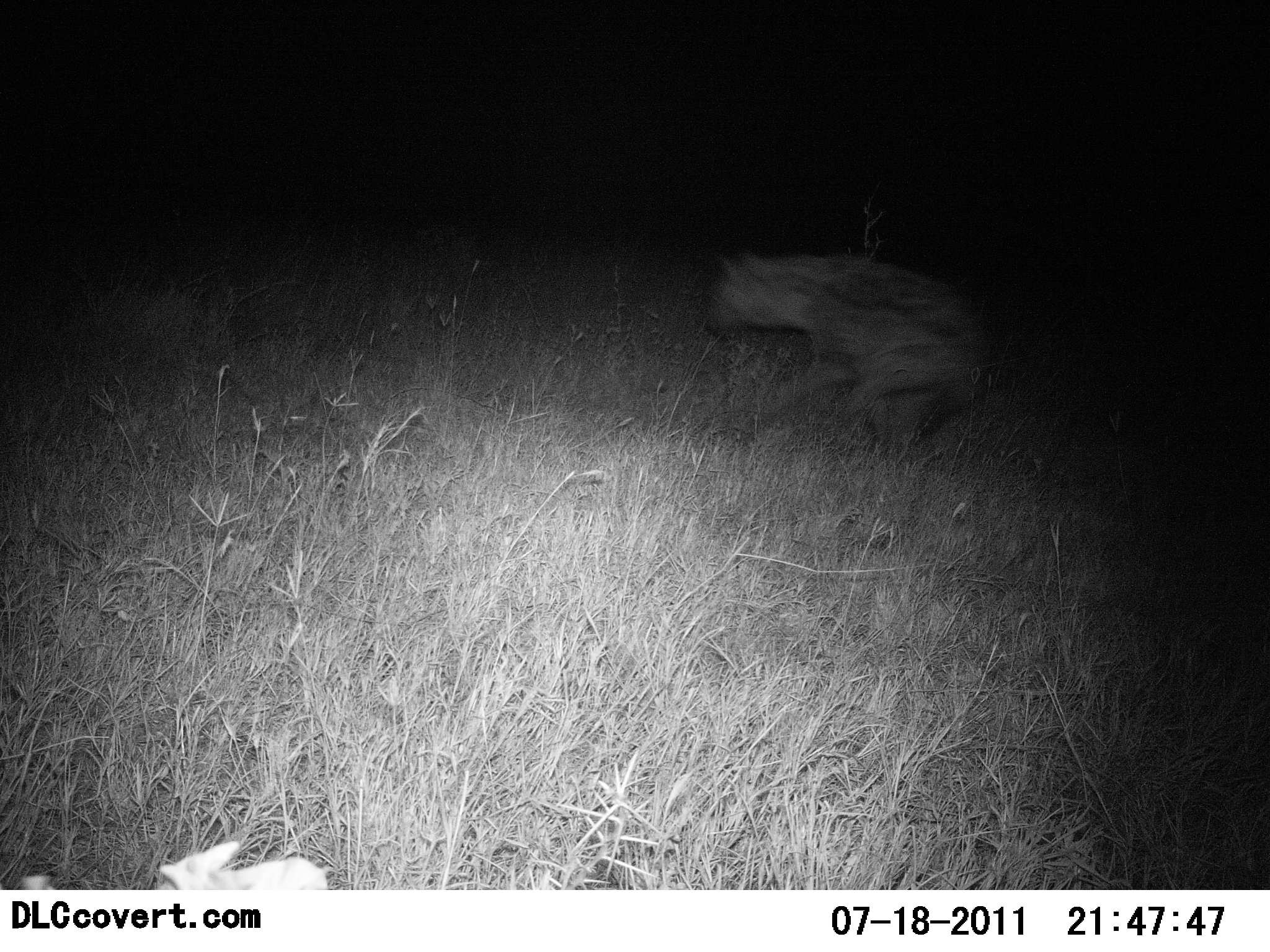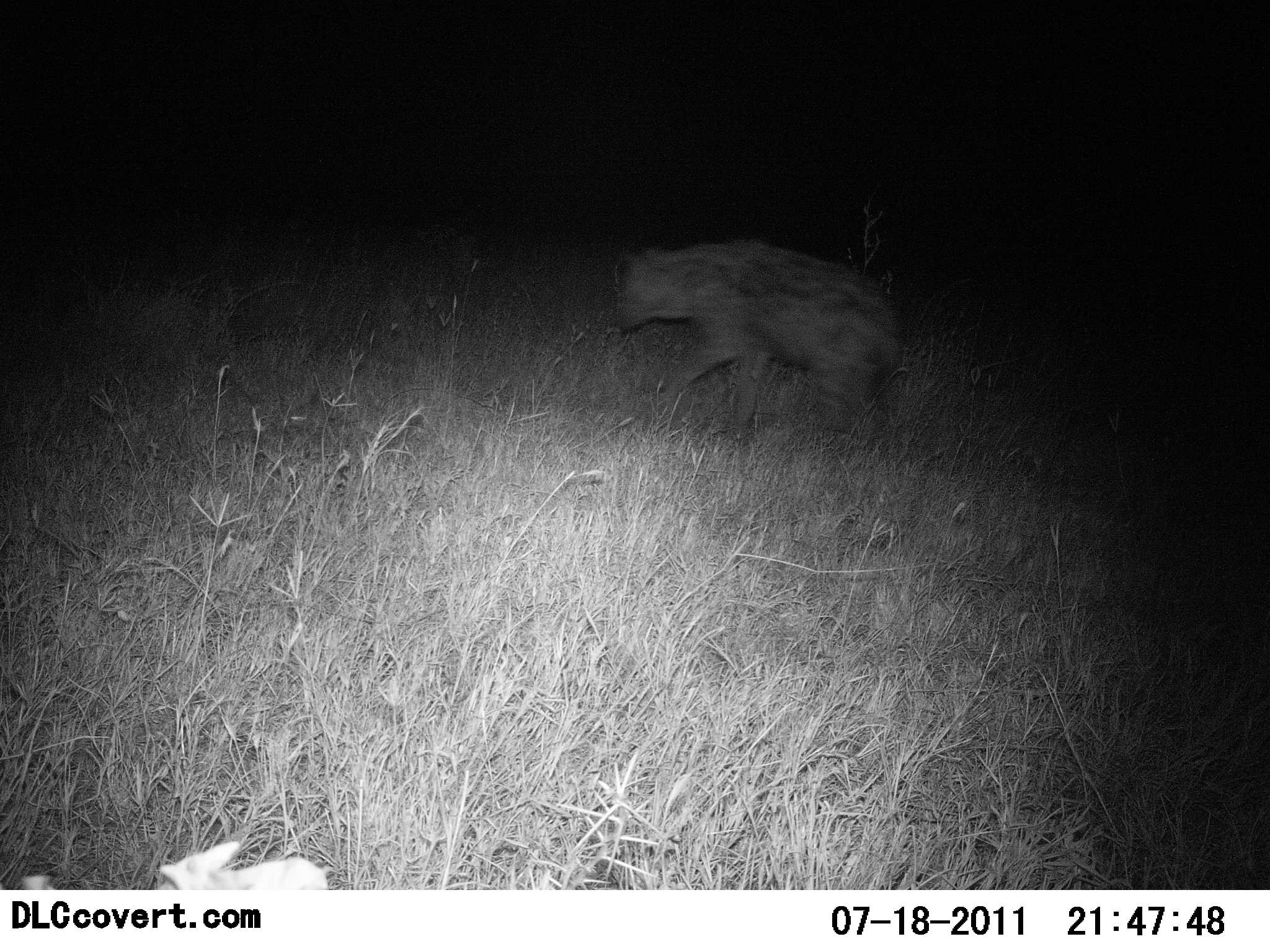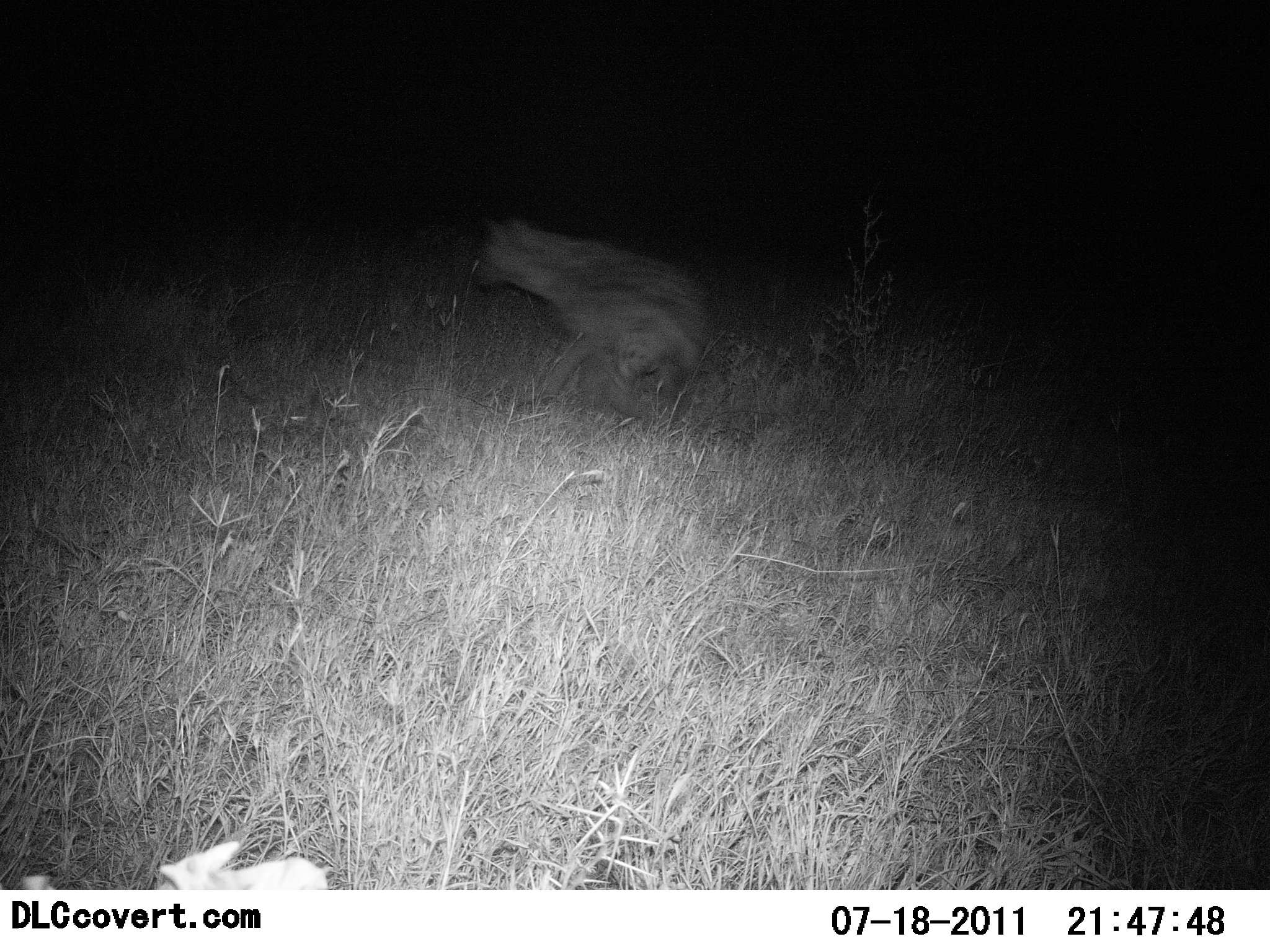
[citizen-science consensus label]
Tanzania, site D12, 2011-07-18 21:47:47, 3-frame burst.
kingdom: Animalia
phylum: Chordata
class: Mammalia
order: Carnivora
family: Hyaenidae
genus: Crocuta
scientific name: Crocuta crocuta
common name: spotted hyena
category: hyenaspotted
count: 1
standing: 8%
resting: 0%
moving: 100%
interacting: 0%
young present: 0%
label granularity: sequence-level